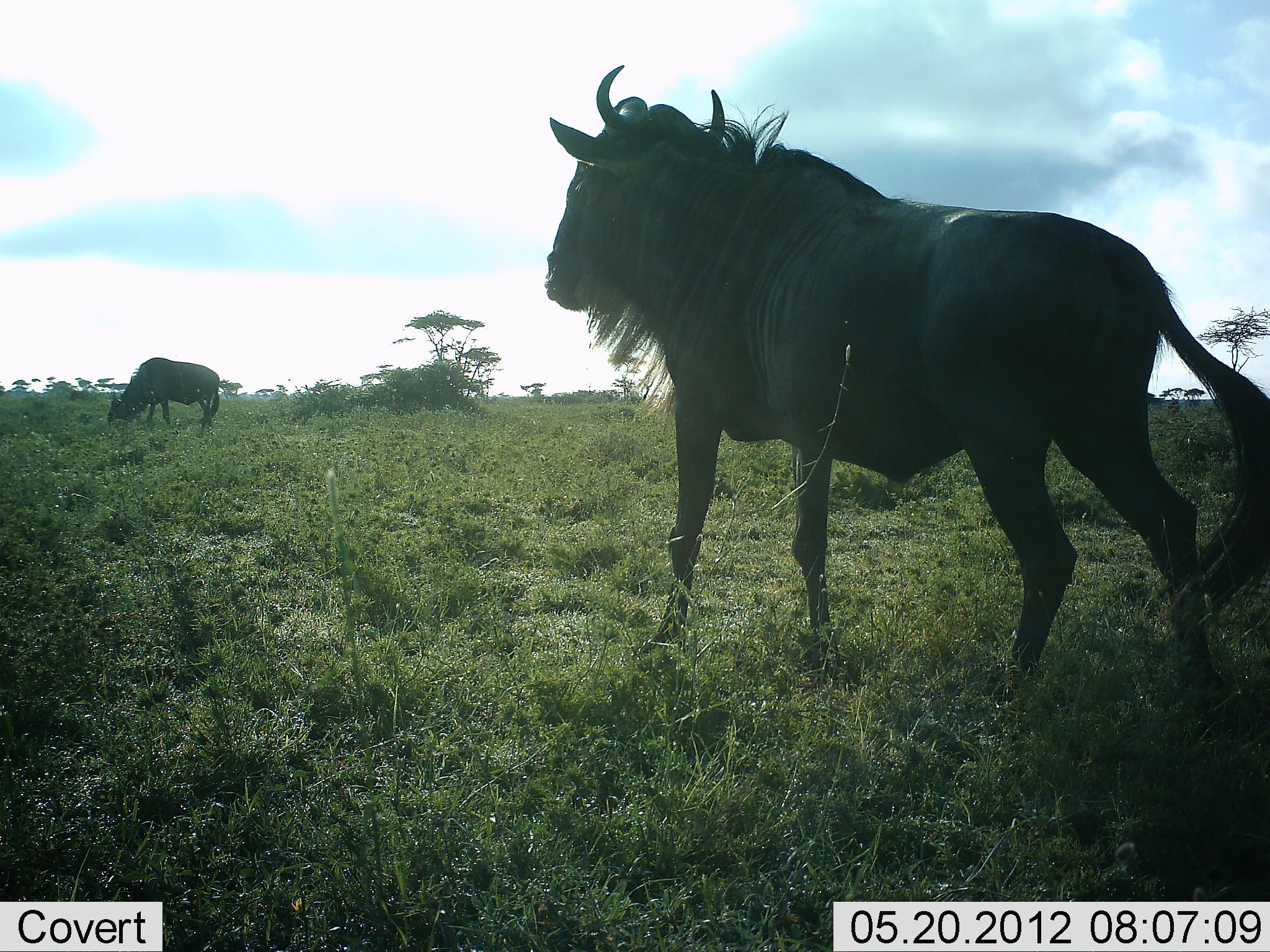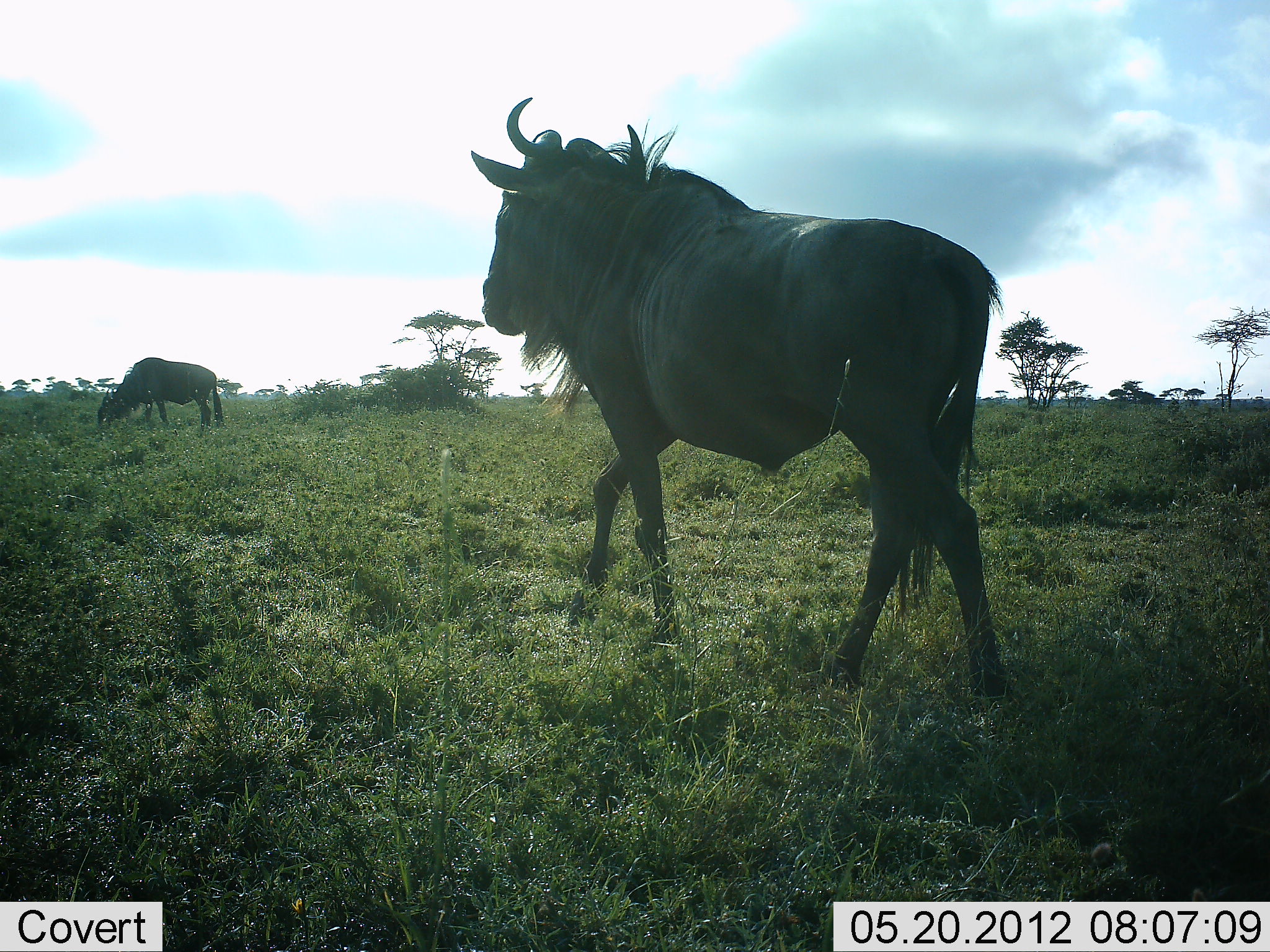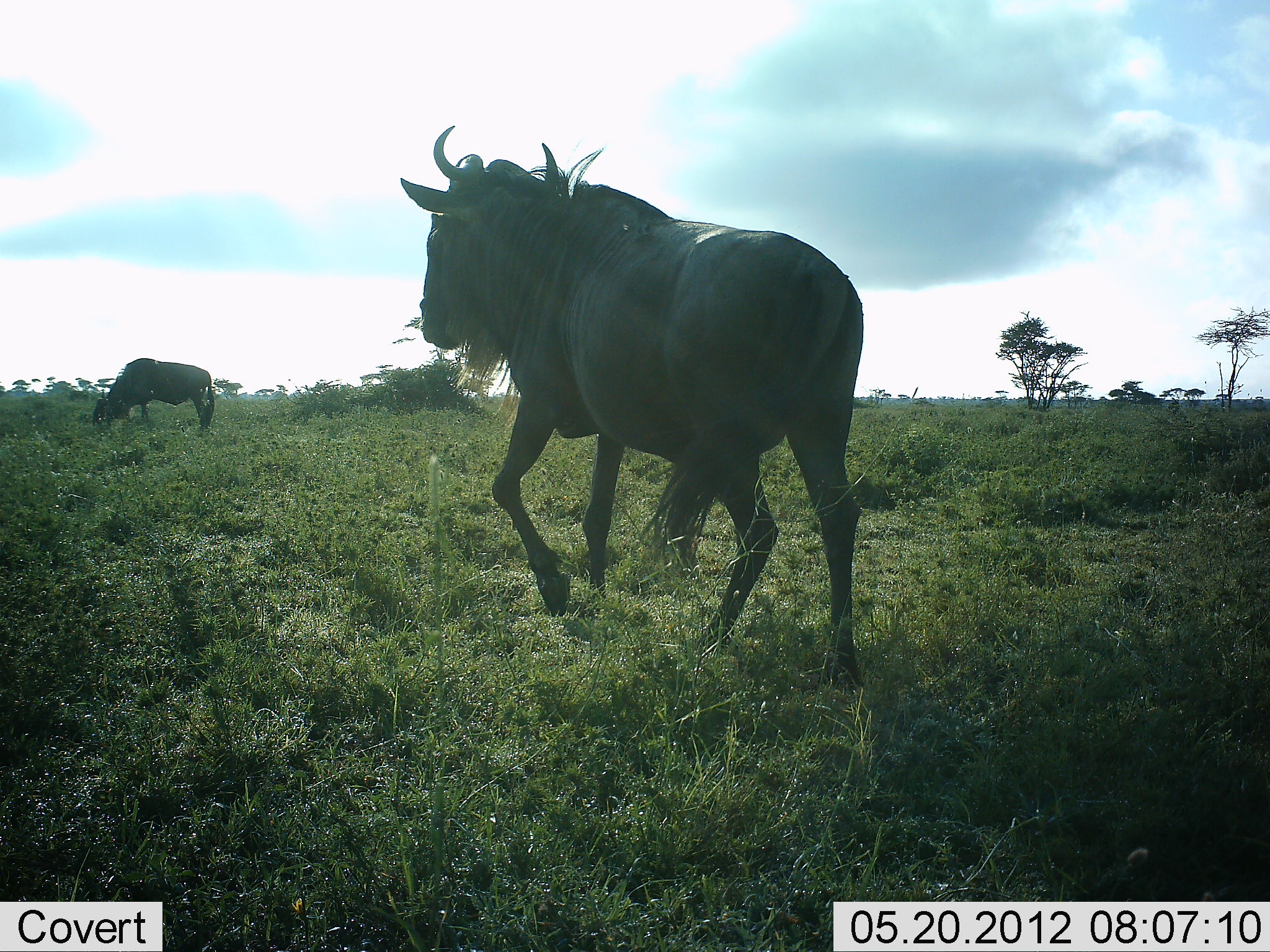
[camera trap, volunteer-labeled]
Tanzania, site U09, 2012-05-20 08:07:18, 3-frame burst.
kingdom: Animalia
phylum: Chordata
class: Mammalia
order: Artiodactyla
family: Bovidae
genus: Connochaetes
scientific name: Connochaetes taurinus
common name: blue wildebeest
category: wildebeest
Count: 2.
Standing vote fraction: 40%.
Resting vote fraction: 0%.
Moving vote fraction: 80%.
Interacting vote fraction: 0%.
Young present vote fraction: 0%.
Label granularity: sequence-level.